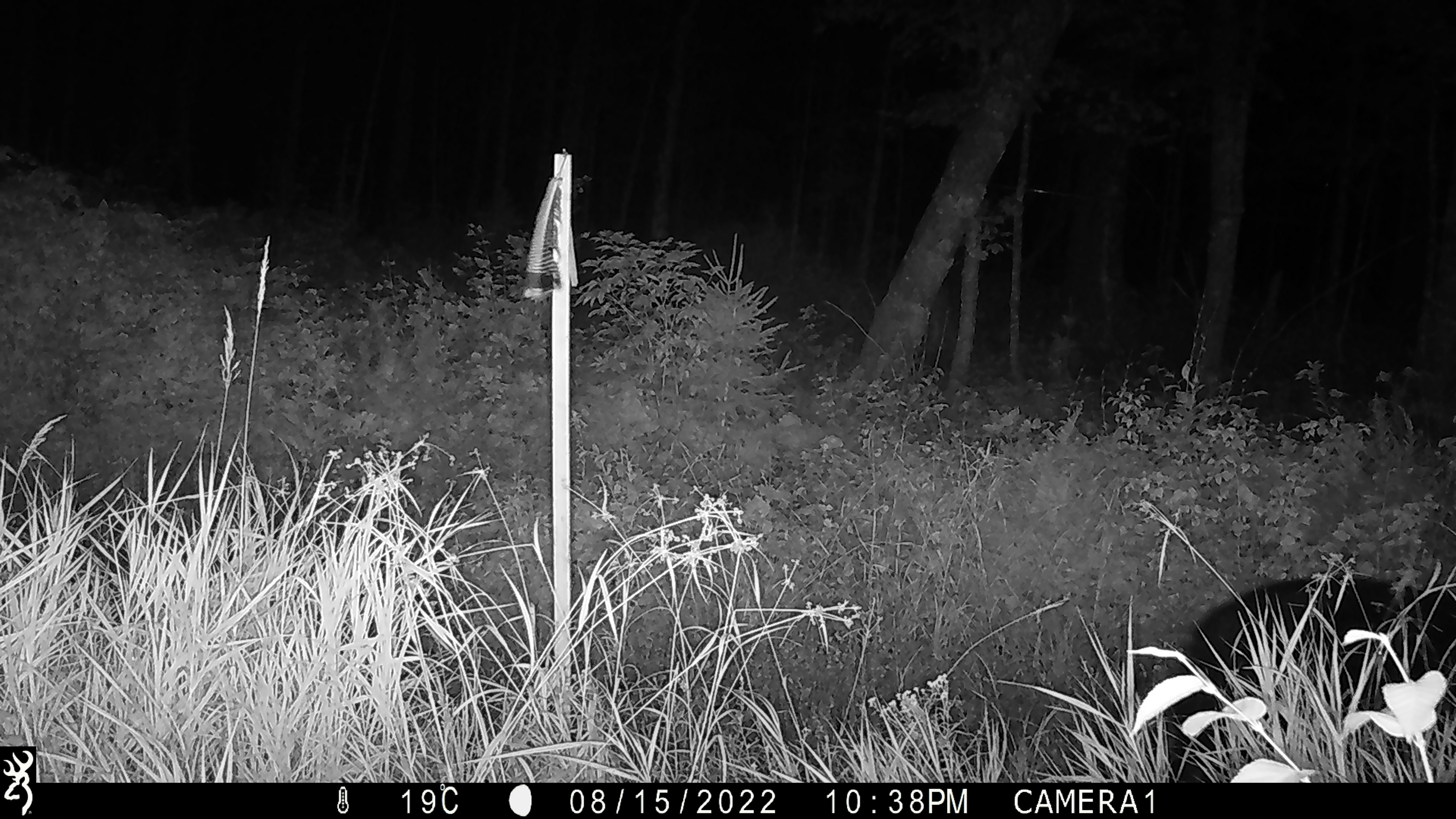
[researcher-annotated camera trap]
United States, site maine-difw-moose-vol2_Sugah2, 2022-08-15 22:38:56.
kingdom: Animalia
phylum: Chordata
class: Mammalia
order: Carnivora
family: Ursidae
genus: Ursus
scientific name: Ursus americanus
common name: black bear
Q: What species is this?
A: Black bear (Ursus americanus).